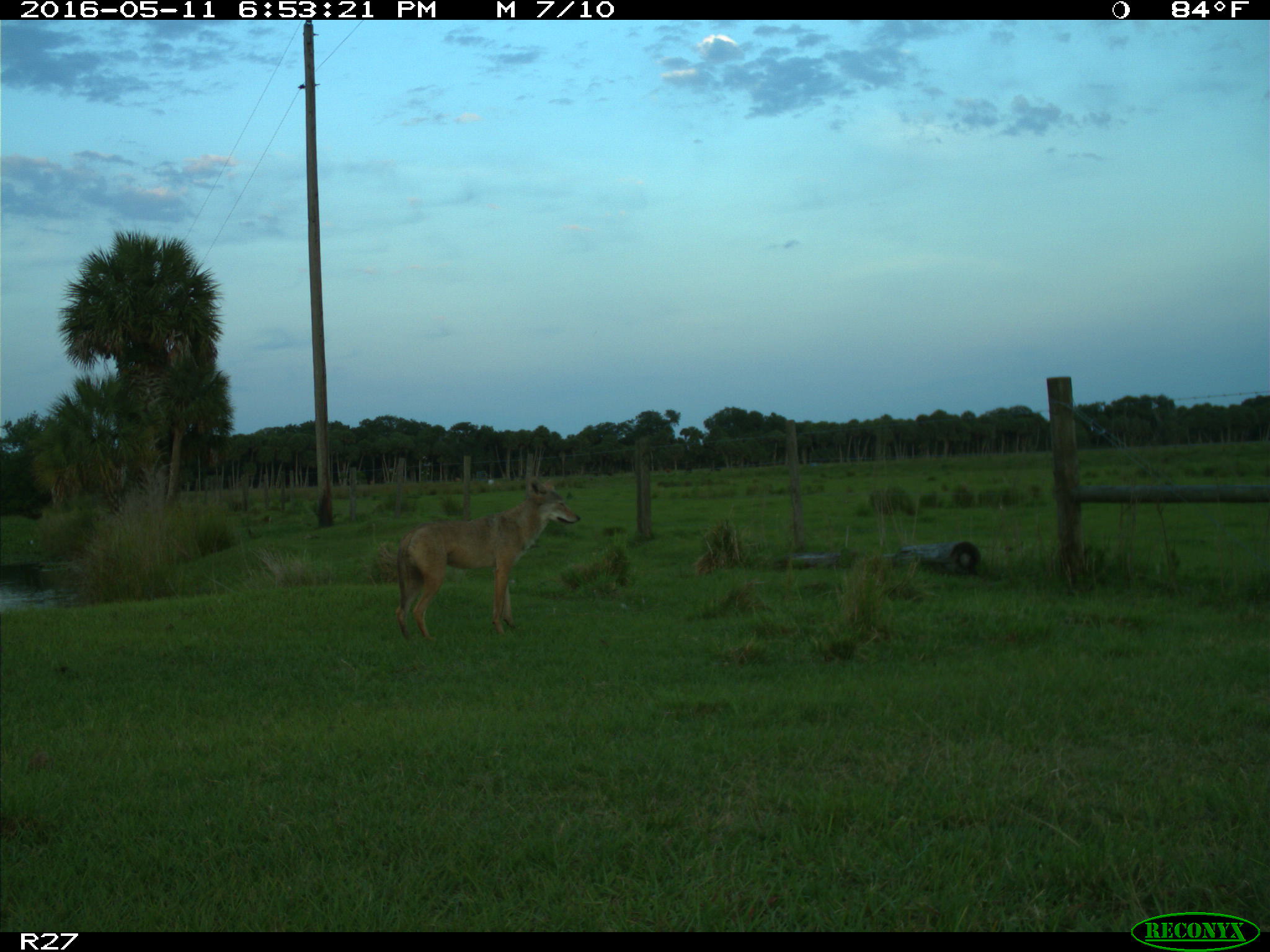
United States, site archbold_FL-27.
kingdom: Animalia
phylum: Chordata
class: Mammalia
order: Carnivora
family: Canidae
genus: Canis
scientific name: Canis latrans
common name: coyote